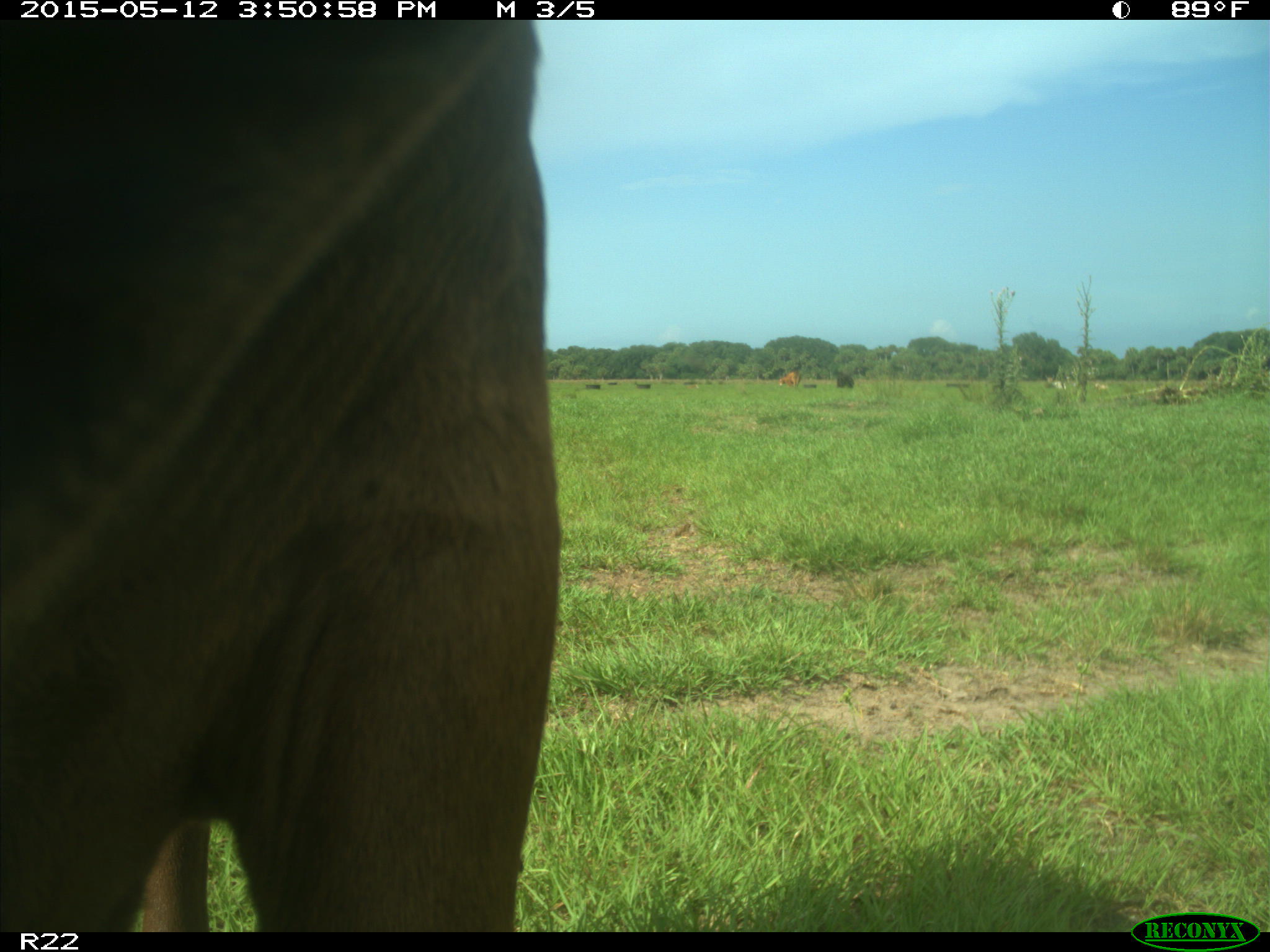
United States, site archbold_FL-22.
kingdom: Animalia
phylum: Chordata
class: Mammalia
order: Artiodactyla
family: Bovidae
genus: Bos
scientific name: Bos taurus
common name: domestic cow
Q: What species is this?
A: Bos taurus (domestic cow).